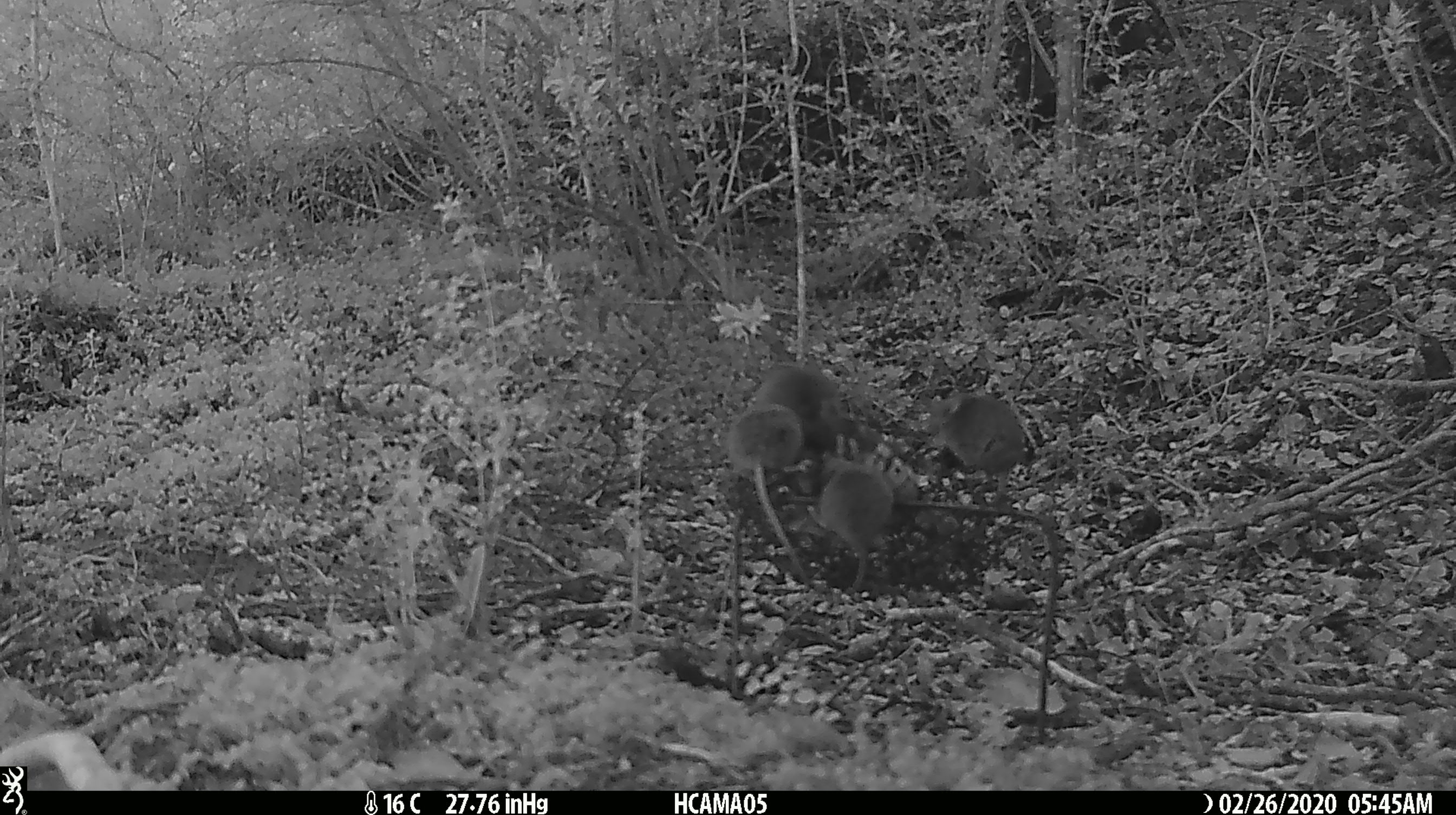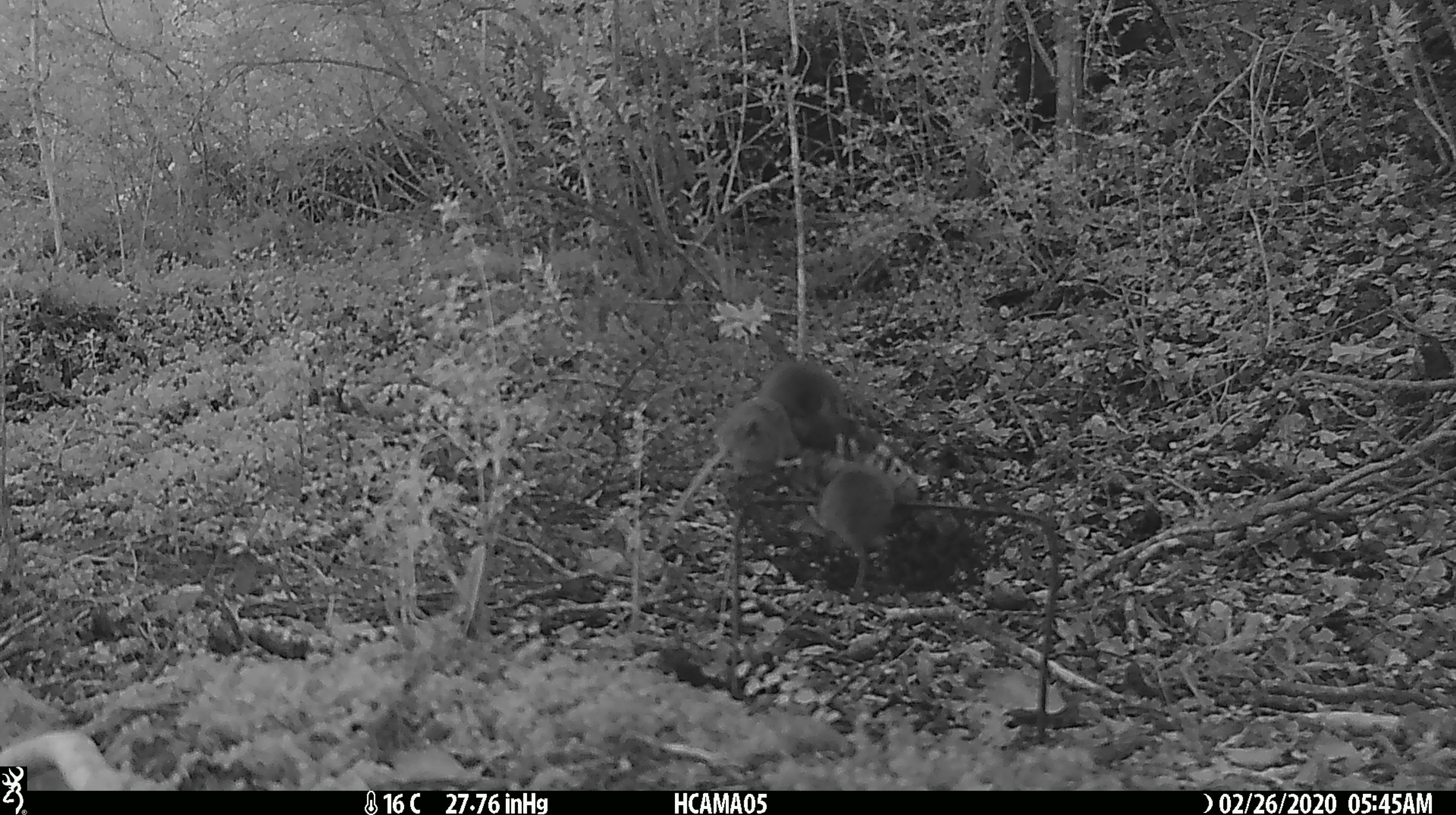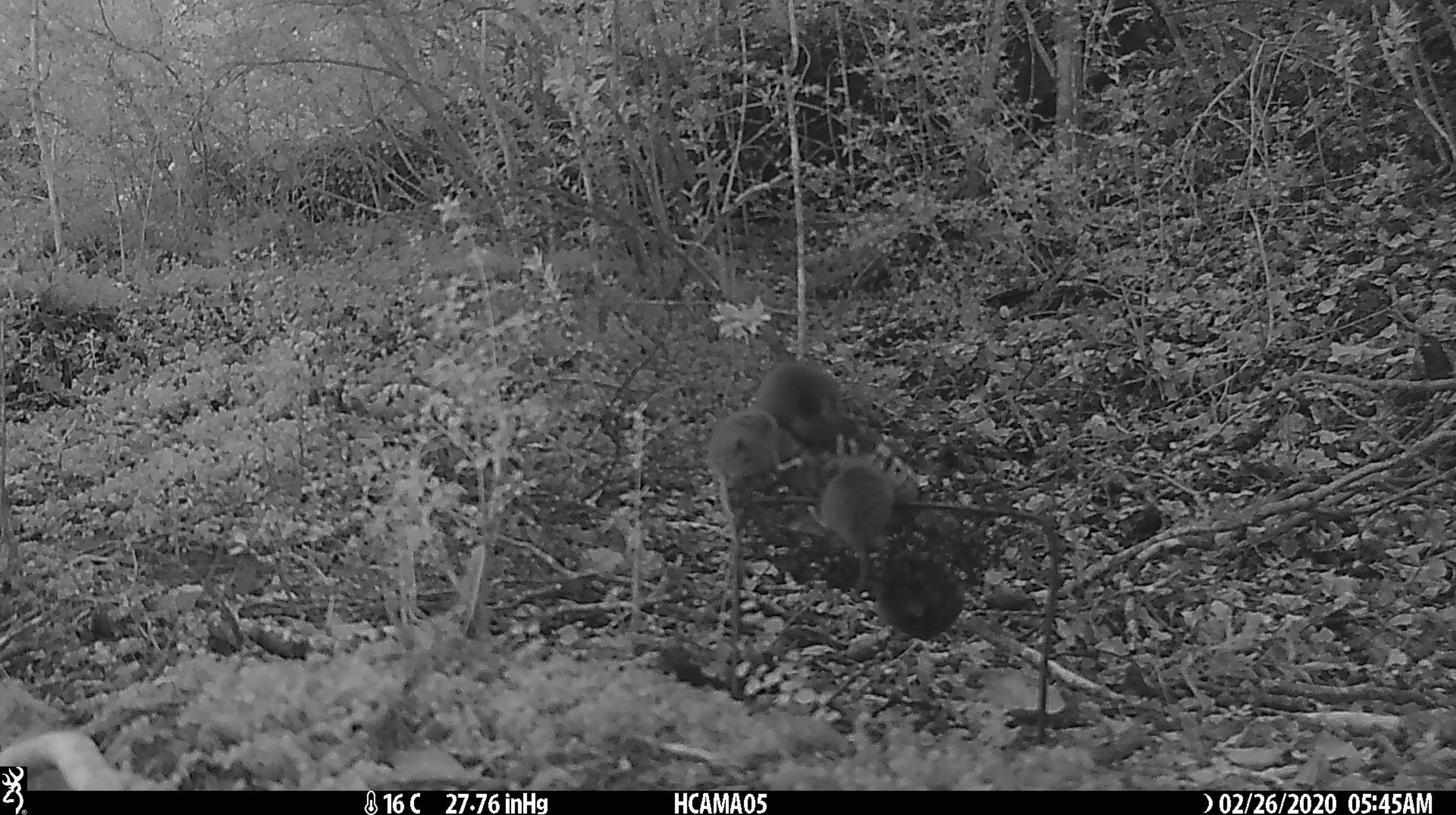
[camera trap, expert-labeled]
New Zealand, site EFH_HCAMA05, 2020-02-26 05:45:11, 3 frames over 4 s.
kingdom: Animalia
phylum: Chordata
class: Mammalia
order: Rodentia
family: Muridae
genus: Mus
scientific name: Mus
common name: mouse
Mouse (Mus).